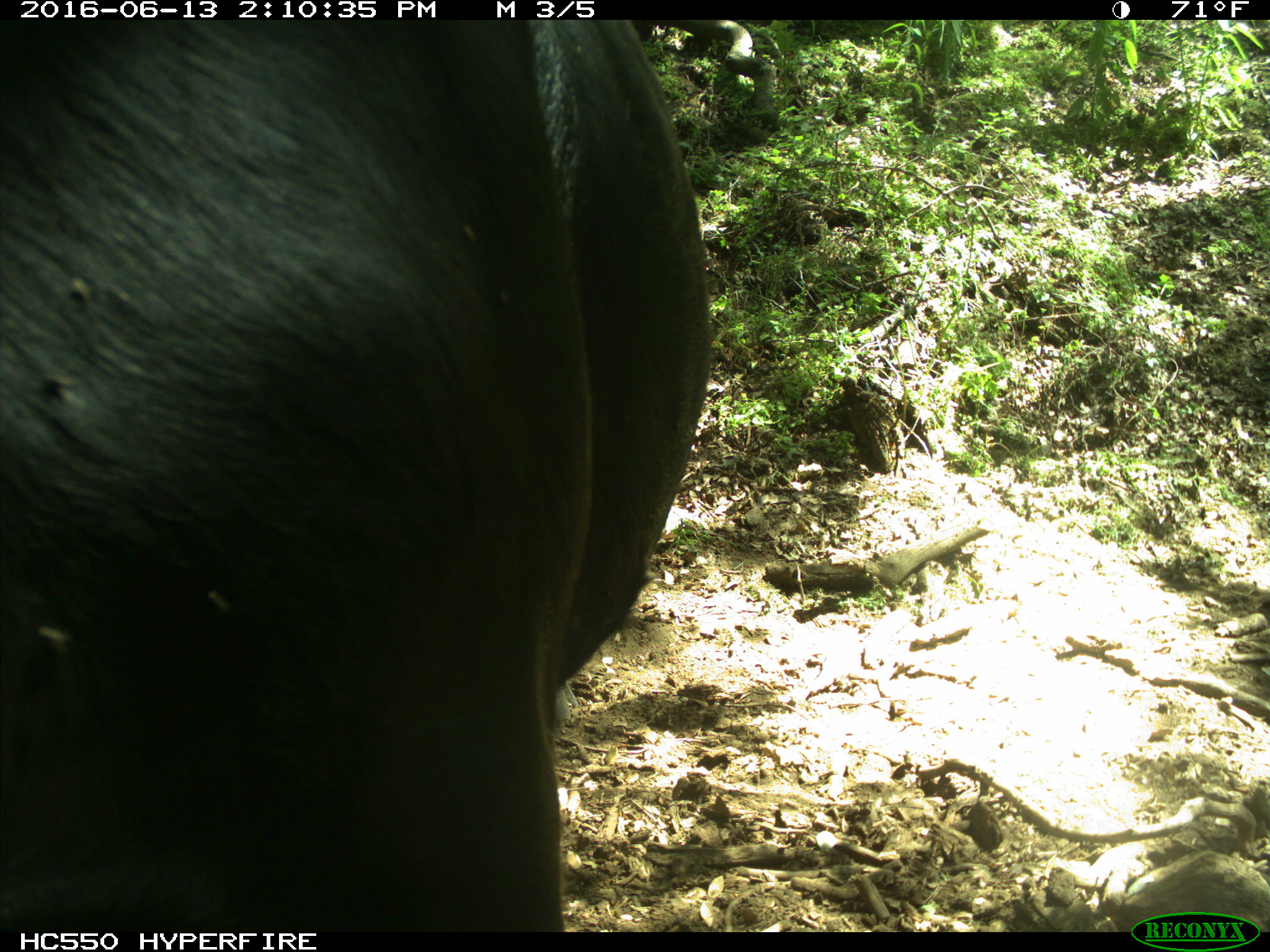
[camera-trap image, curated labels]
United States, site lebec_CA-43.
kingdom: Animalia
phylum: Chordata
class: Mammalia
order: Artiodactyla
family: Bovidae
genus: Bos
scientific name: Bos taurus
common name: domestic cow